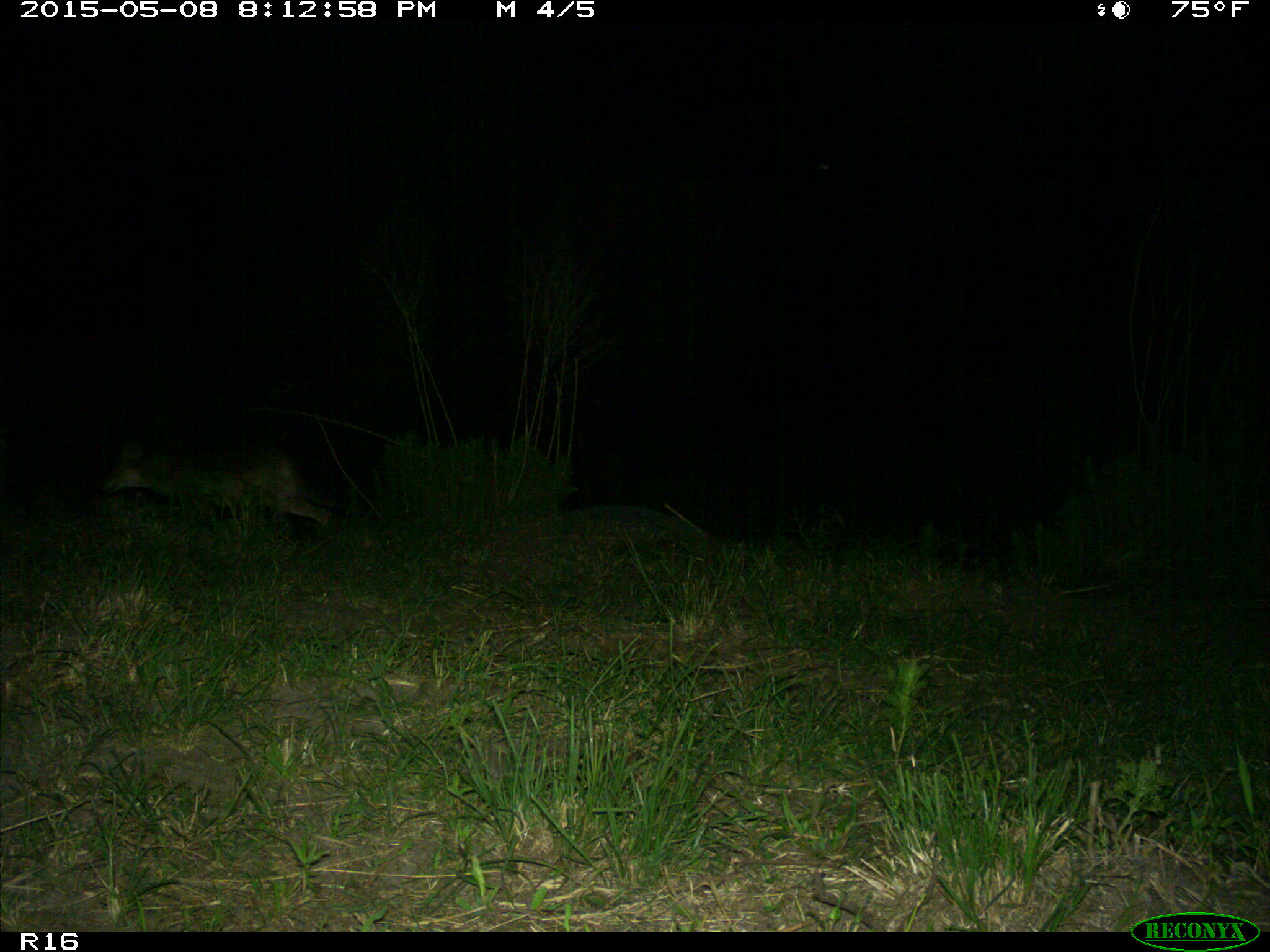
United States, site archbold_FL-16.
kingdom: Animalia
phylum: Chordata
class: Mammalia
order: Artiodactyla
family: Bovidae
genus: Bos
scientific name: Bos taurus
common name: domestic cow